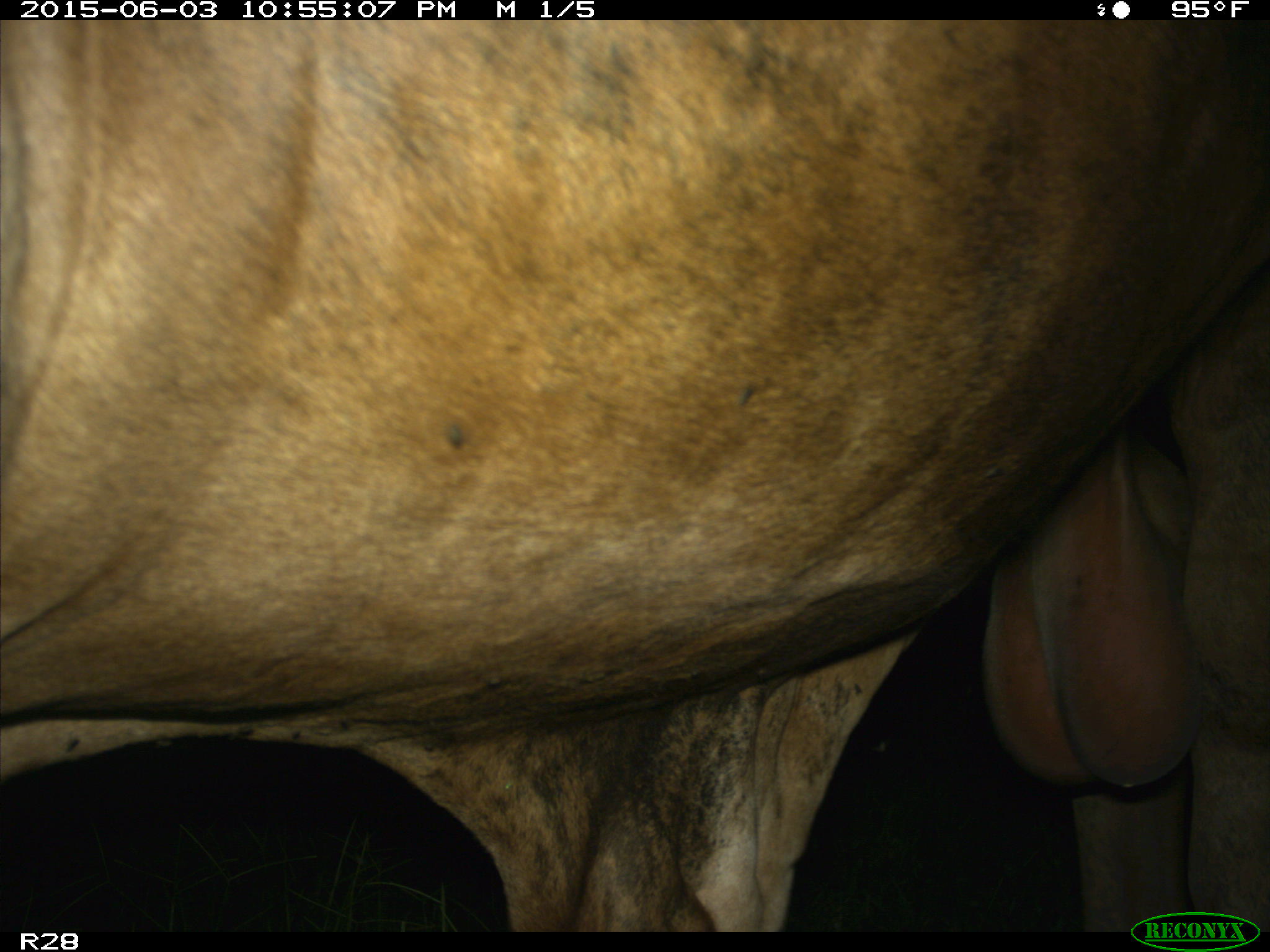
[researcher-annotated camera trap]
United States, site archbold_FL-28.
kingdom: Animalia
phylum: Chordata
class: Mammalia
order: Artiodactyla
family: Bovidae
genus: Bos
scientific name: Bos taurus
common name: domestic cow